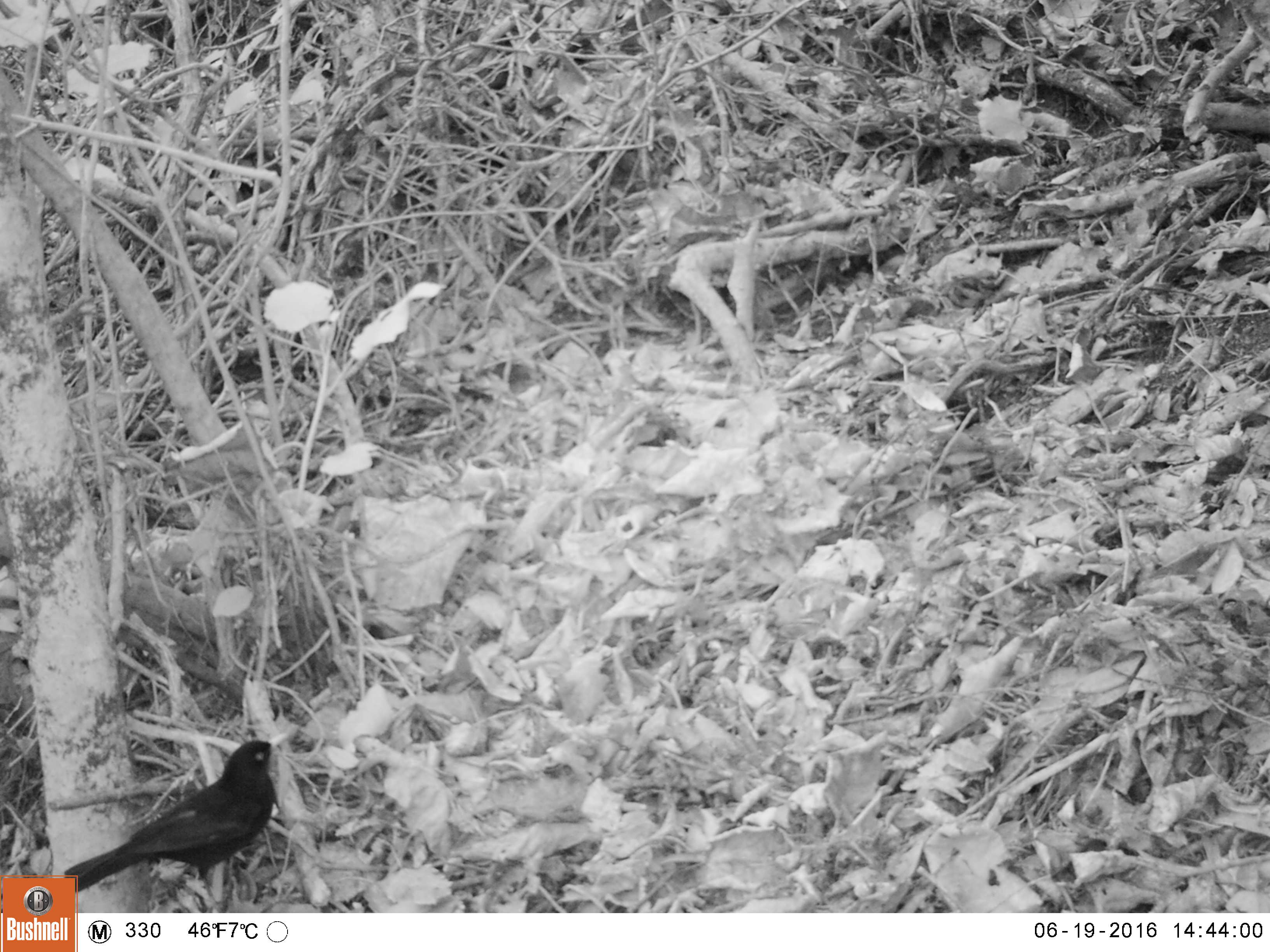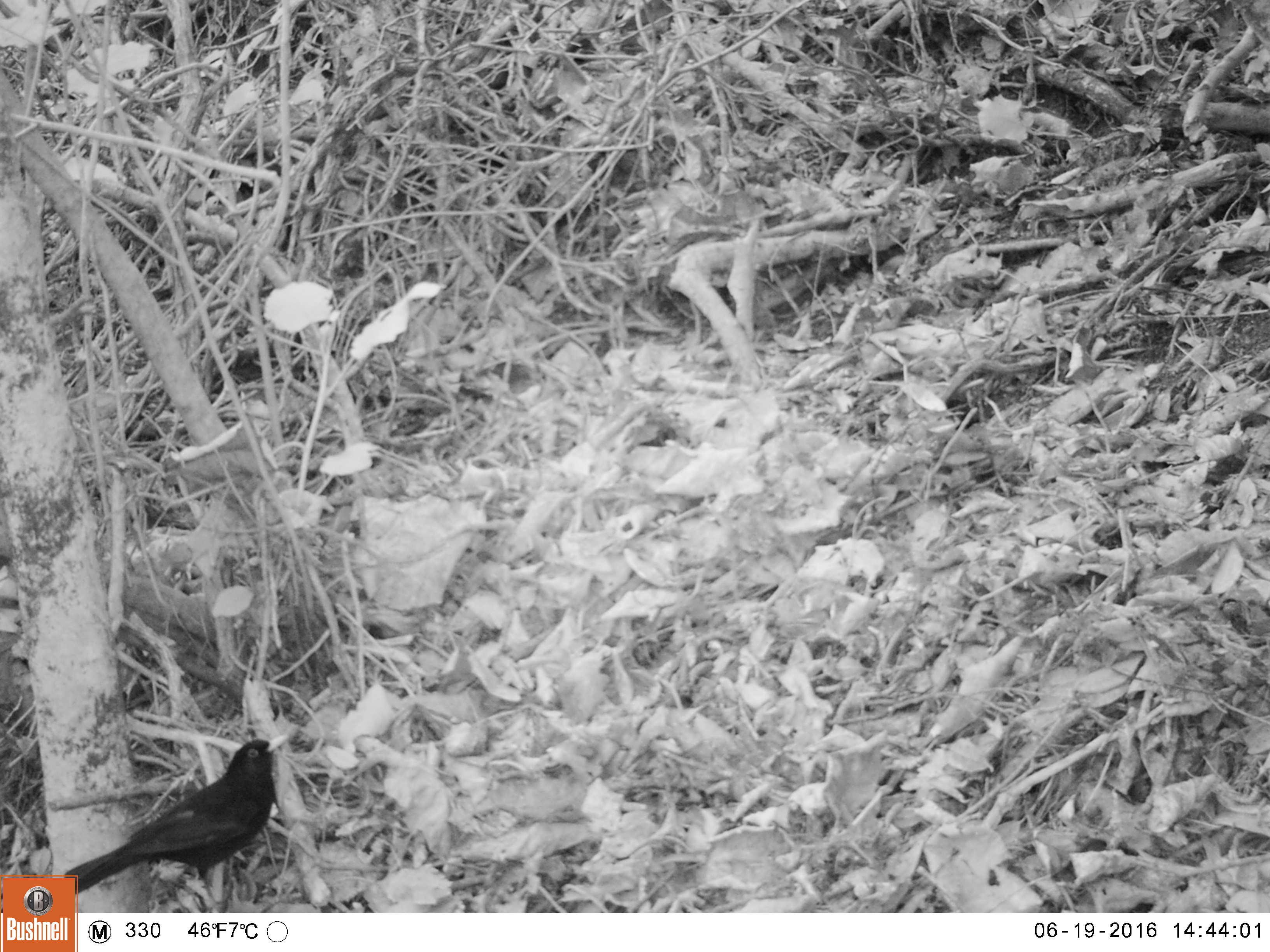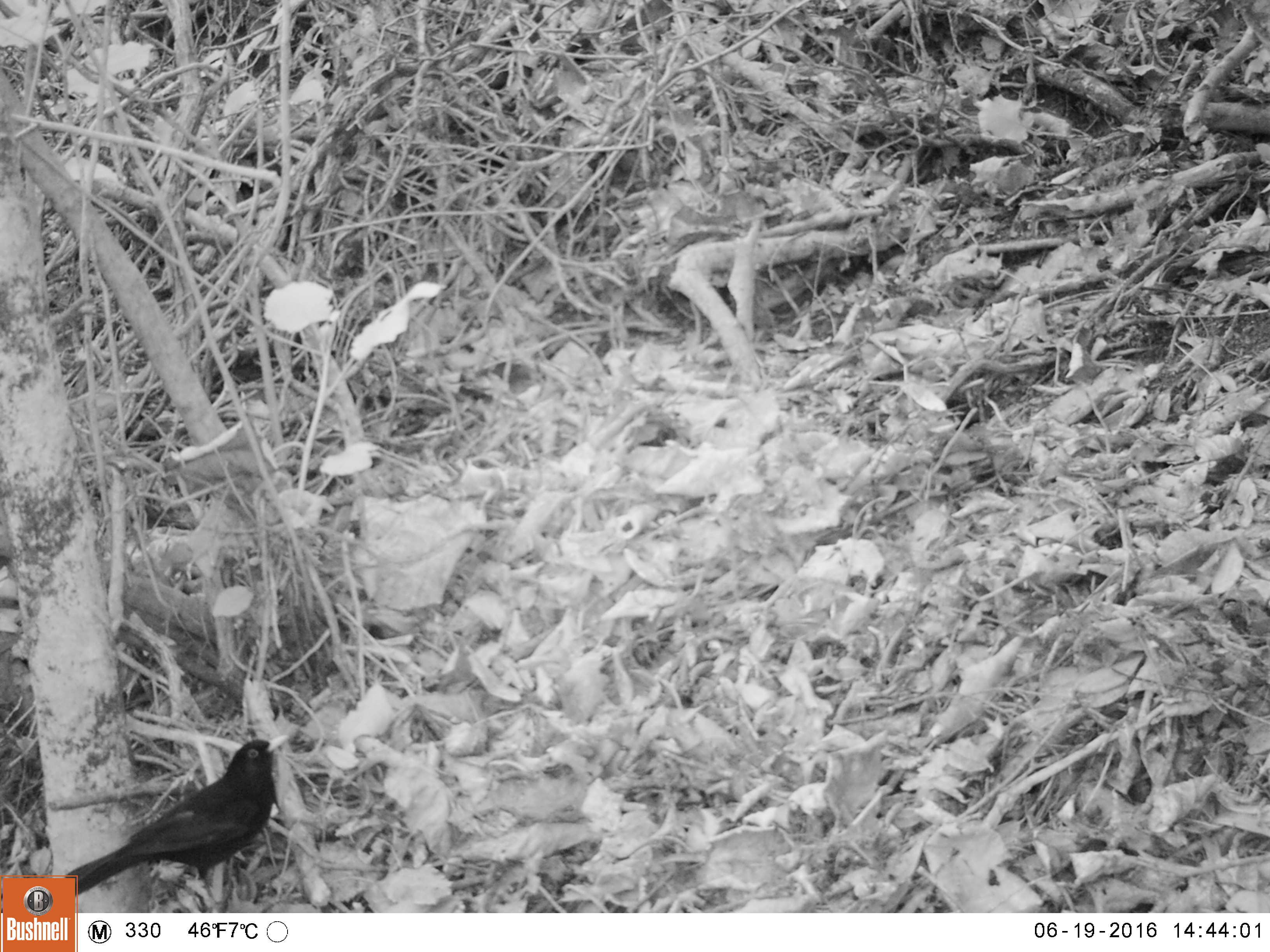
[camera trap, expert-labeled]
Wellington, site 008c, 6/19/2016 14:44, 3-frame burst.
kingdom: Animalia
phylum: Chordata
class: Aves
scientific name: Aves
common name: bird